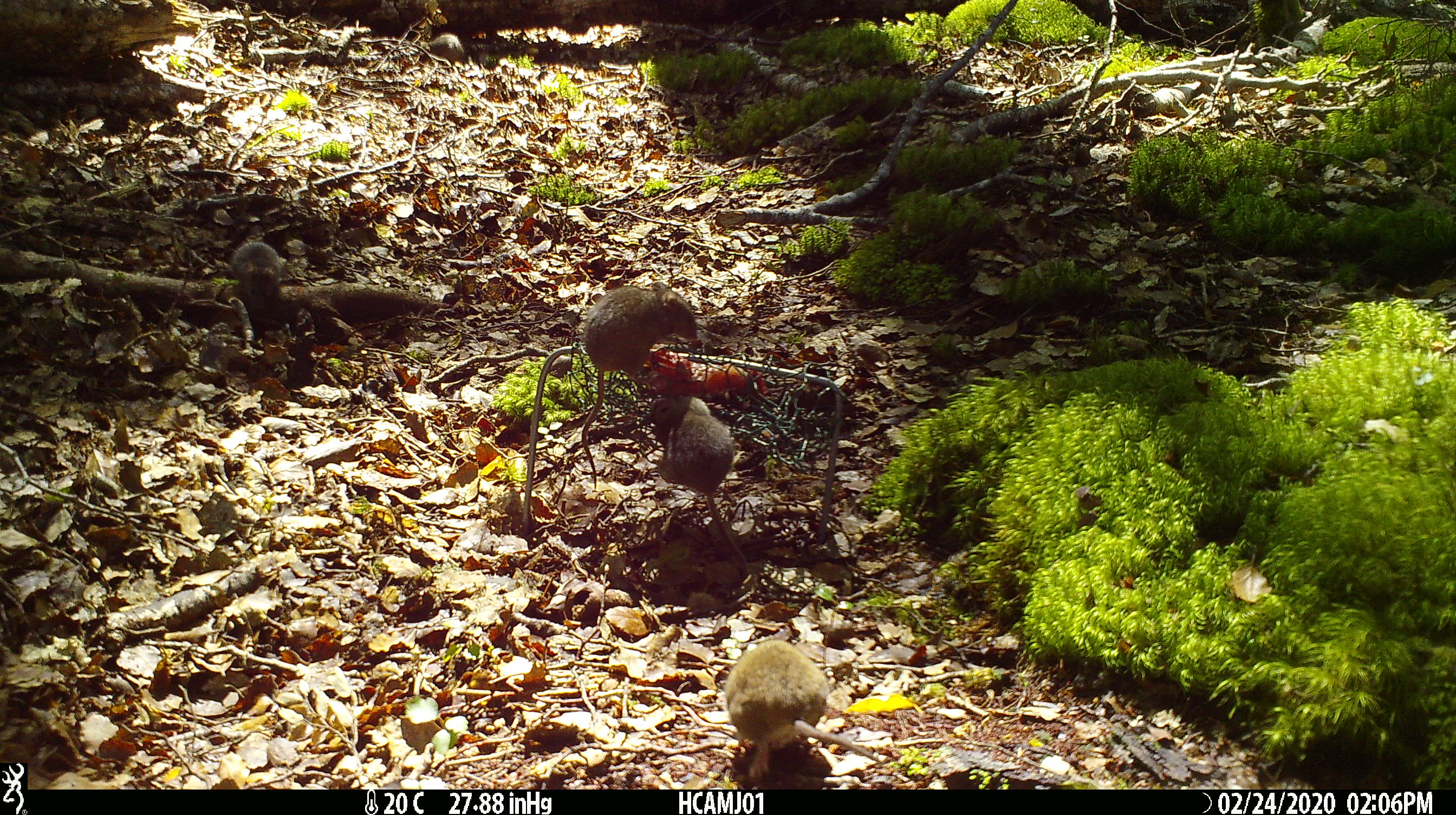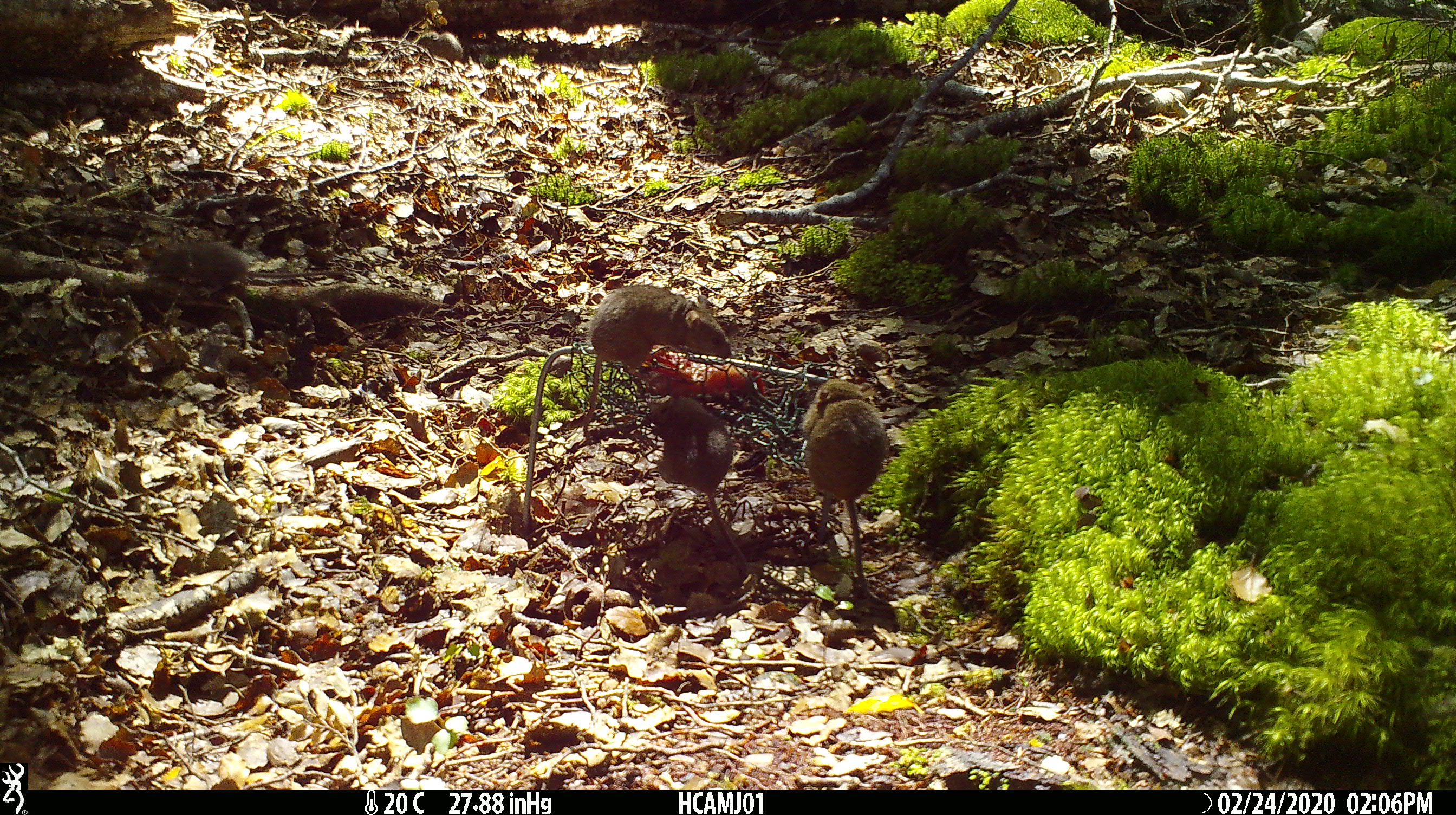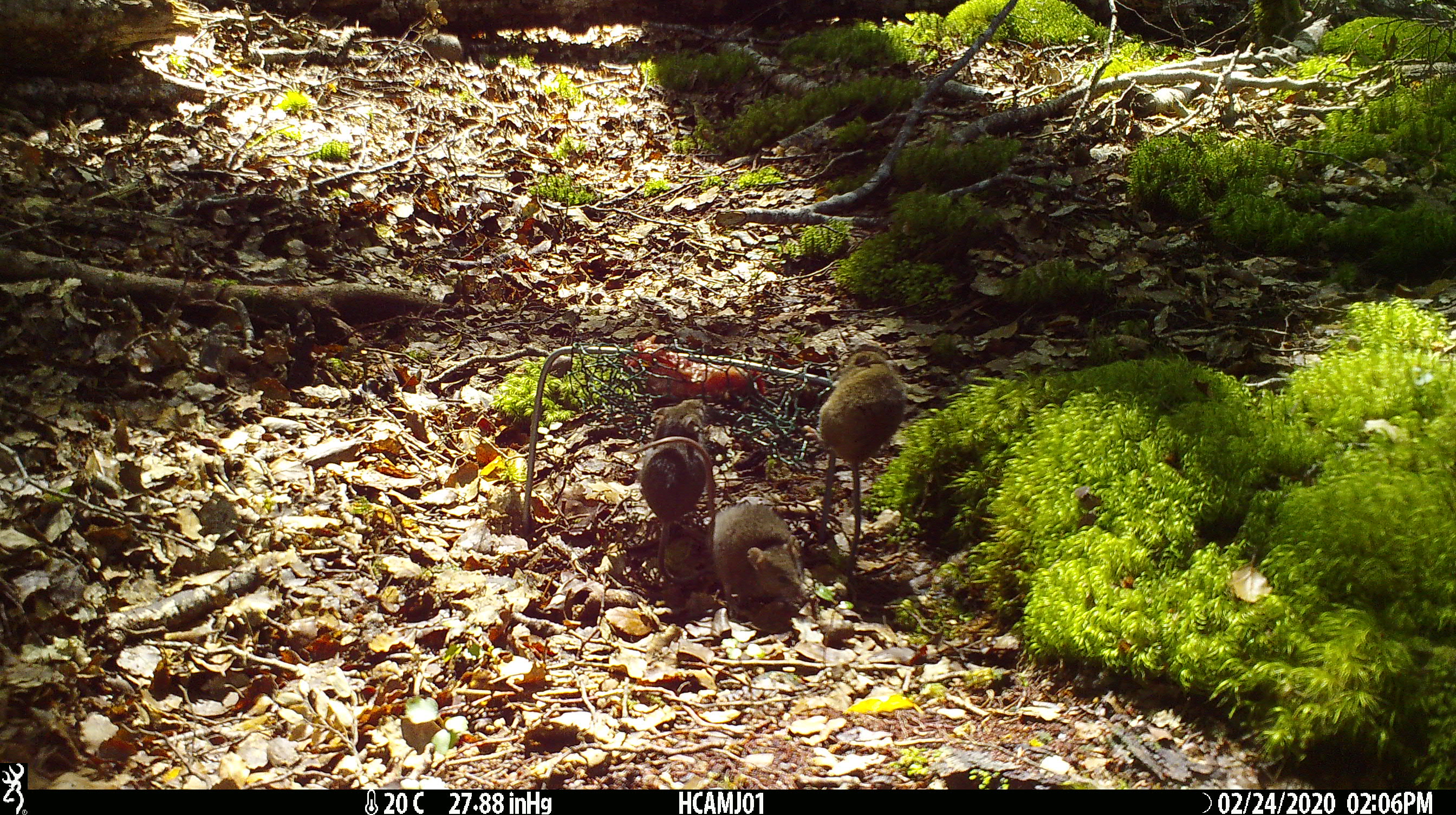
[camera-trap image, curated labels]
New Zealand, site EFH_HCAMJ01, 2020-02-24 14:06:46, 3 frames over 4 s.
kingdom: Animalia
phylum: Chordata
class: Mammalia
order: Rodentia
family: Muridae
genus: Mus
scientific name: Mus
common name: mouse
Mouse (Mus).